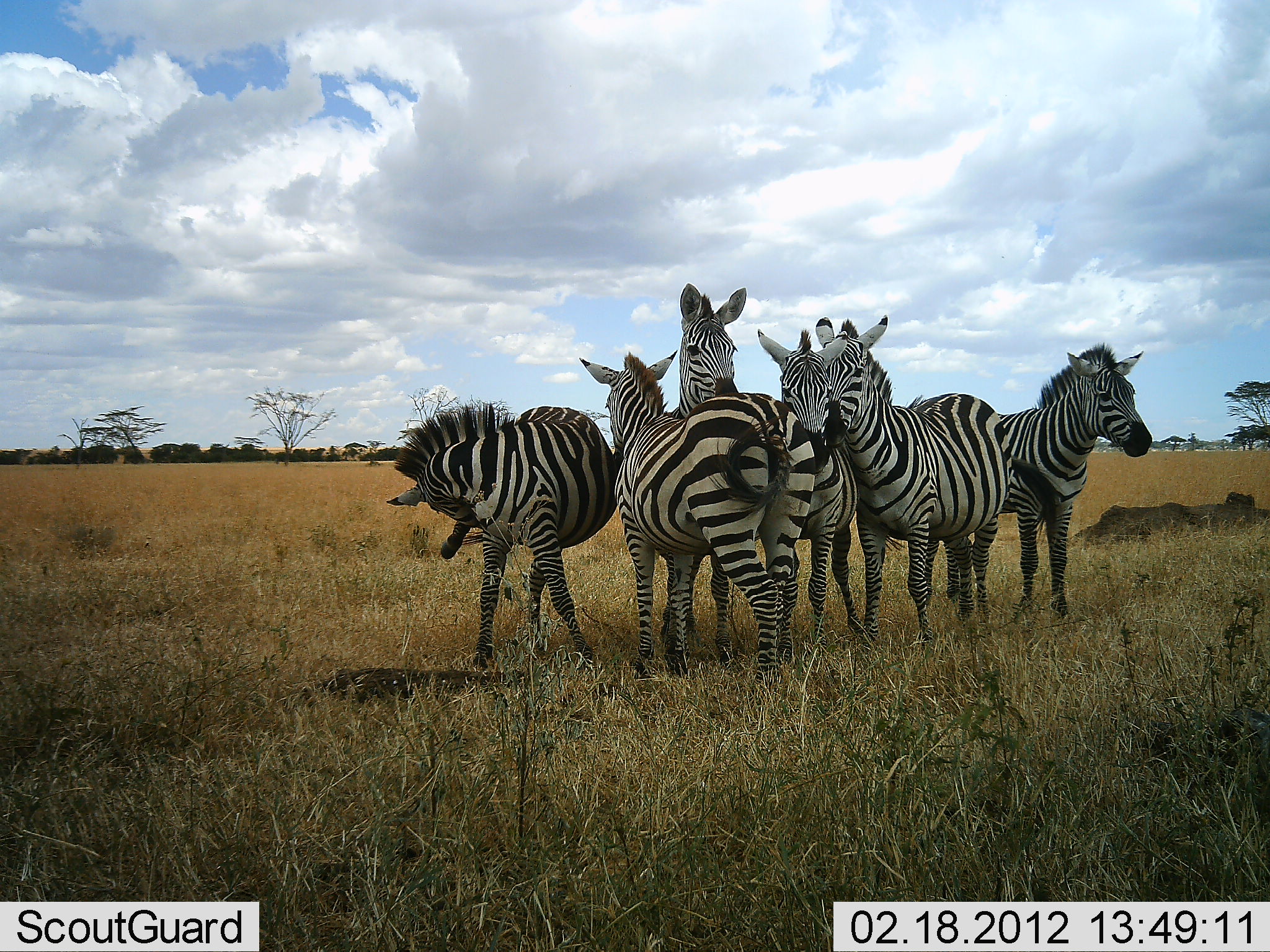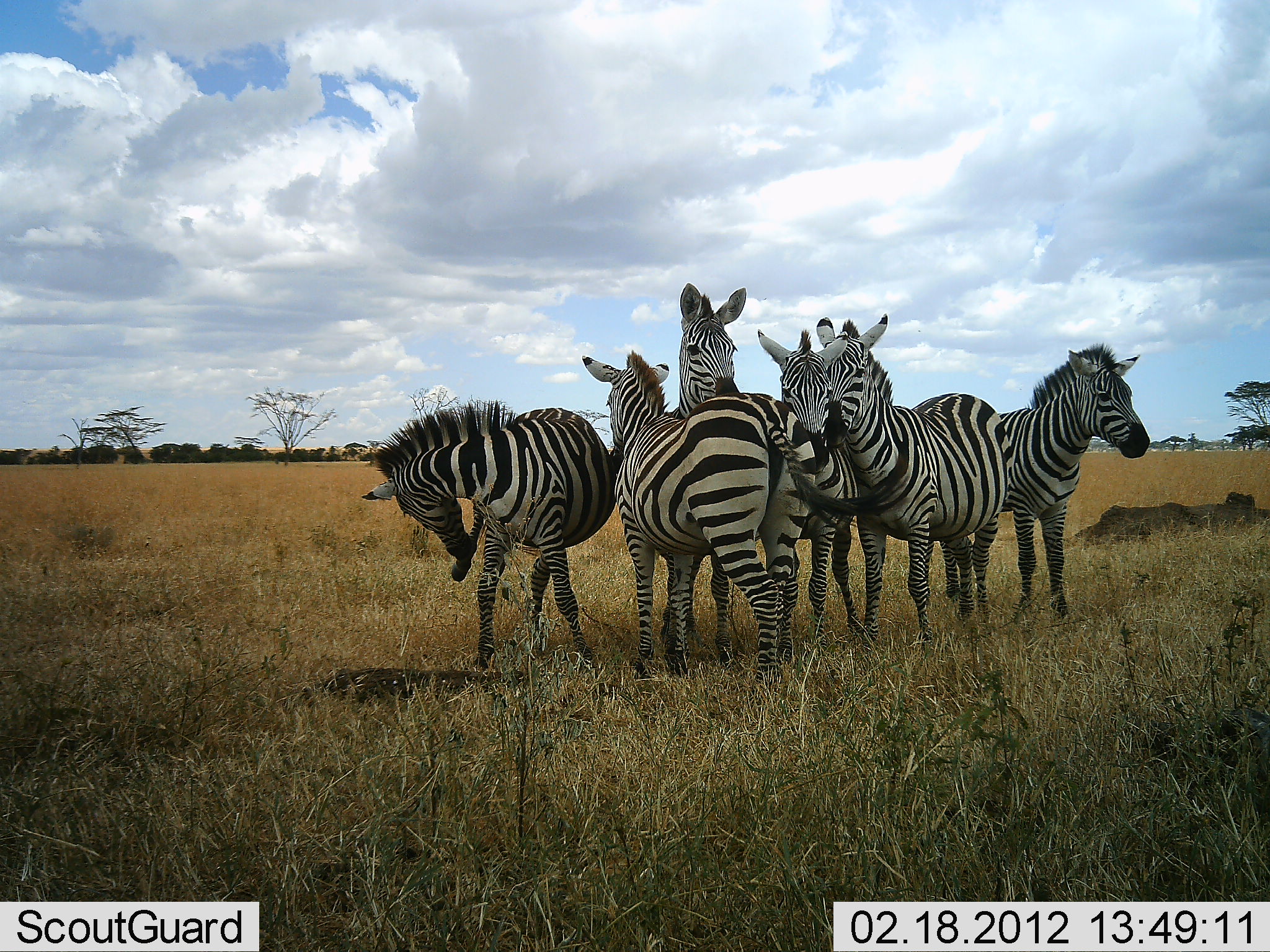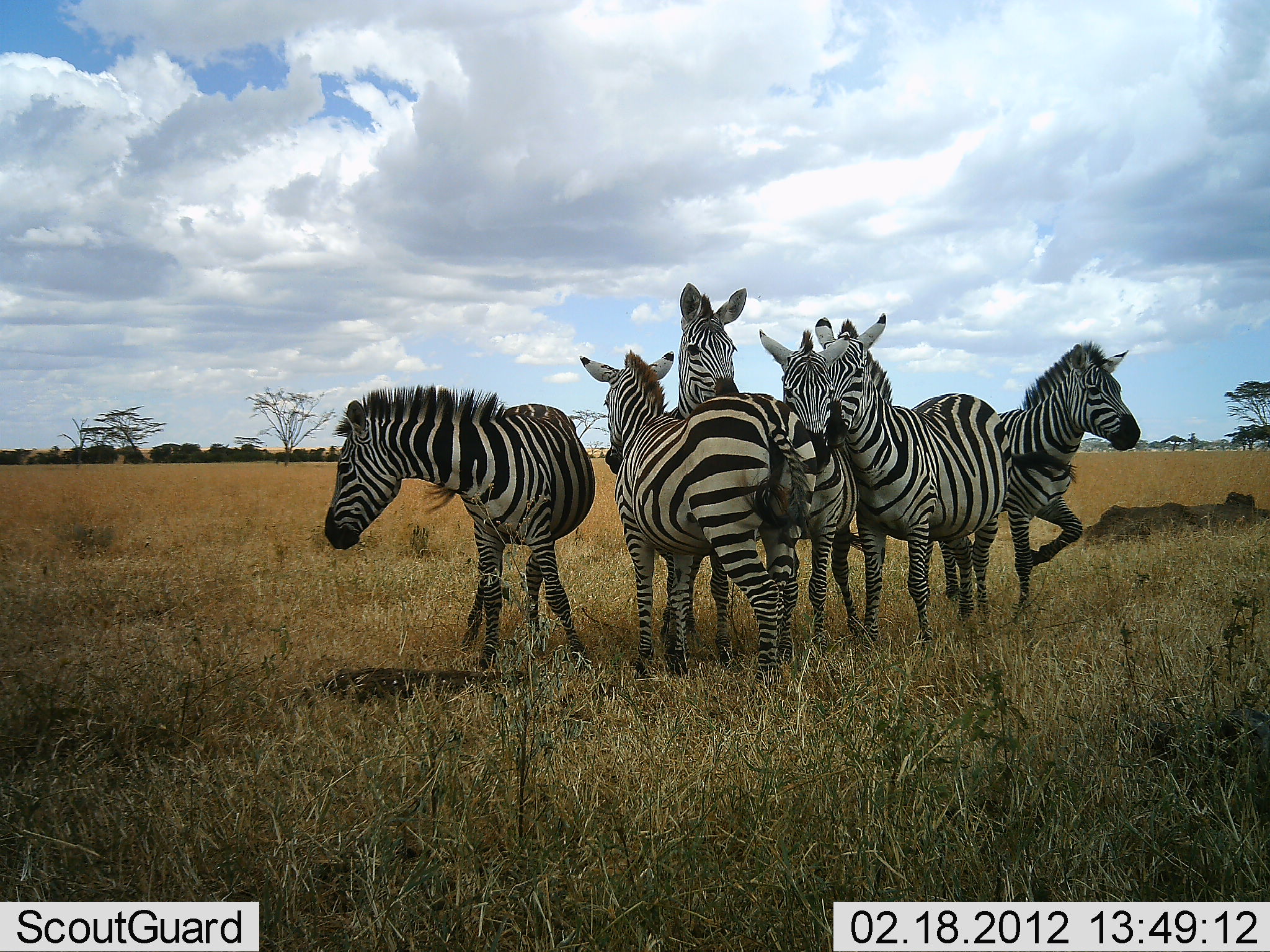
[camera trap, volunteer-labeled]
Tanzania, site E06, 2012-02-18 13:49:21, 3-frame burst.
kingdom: Animalia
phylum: Chordata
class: Mammalia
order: Perissodactyla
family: Equidae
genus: Equus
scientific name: Equus quagga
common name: plains zebra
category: zebra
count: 6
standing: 94%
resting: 0%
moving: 6%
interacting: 28%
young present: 0%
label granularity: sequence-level